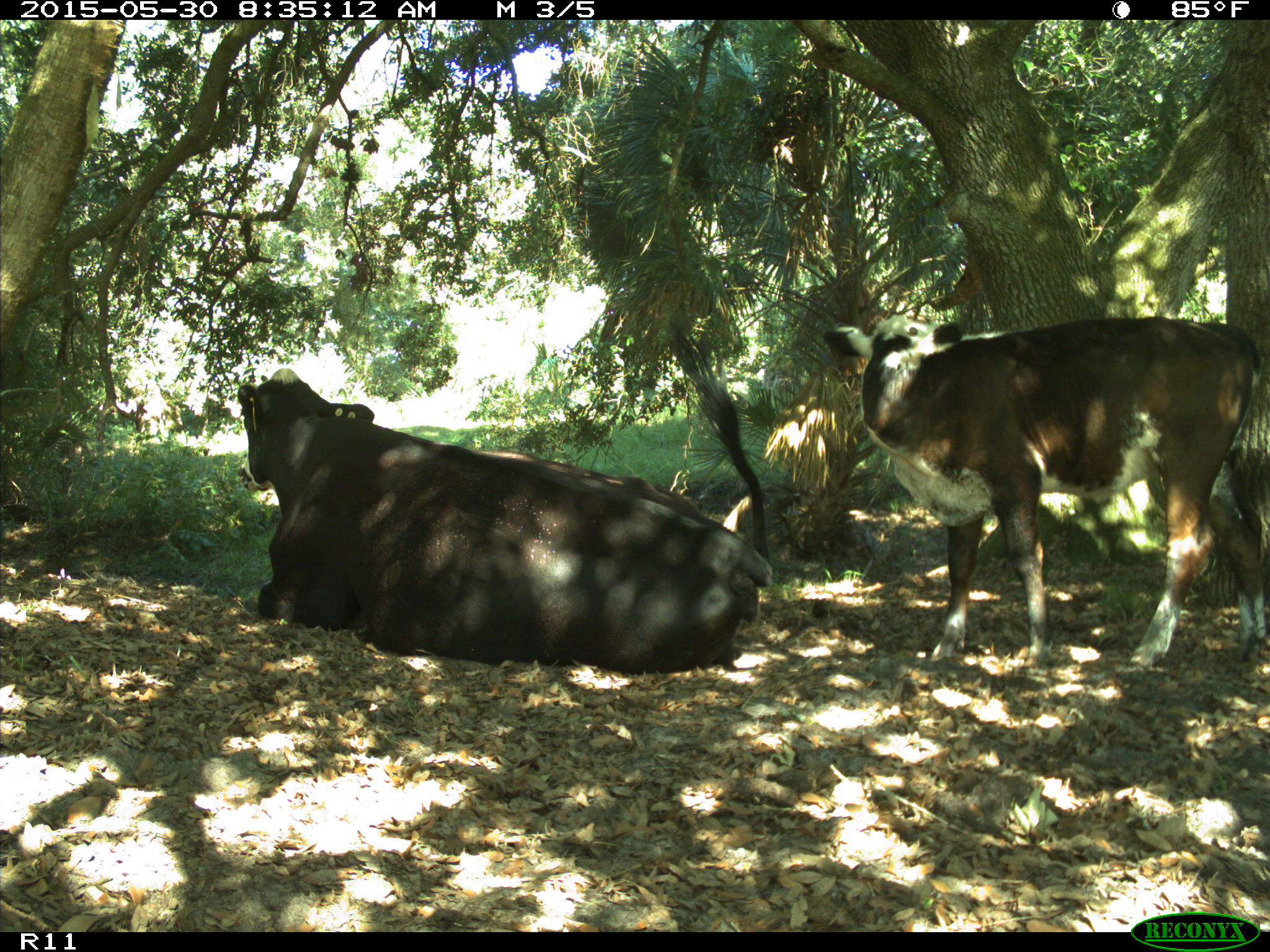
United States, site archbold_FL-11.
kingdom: Animalia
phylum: Chordata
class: Mammalia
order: Artiodactyla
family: Bovidae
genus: Bos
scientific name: Bos taurus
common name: domestic cow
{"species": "Bos taurus (domestic cow)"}